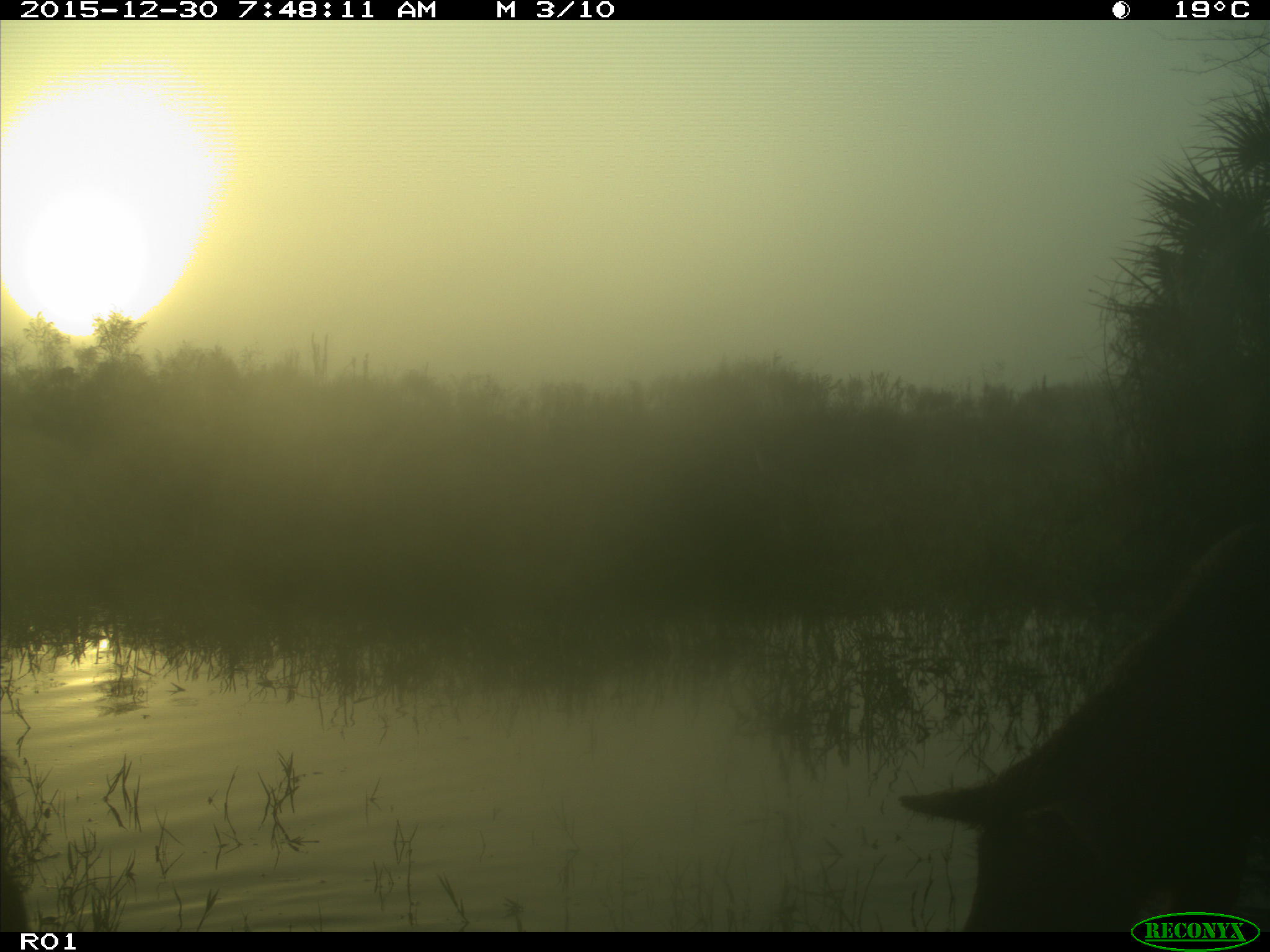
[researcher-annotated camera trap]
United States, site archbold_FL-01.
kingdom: Animalia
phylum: Chordata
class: Mammalia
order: Artiodactyla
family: Suidae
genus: Sus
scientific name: Sus scrofa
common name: wild boar